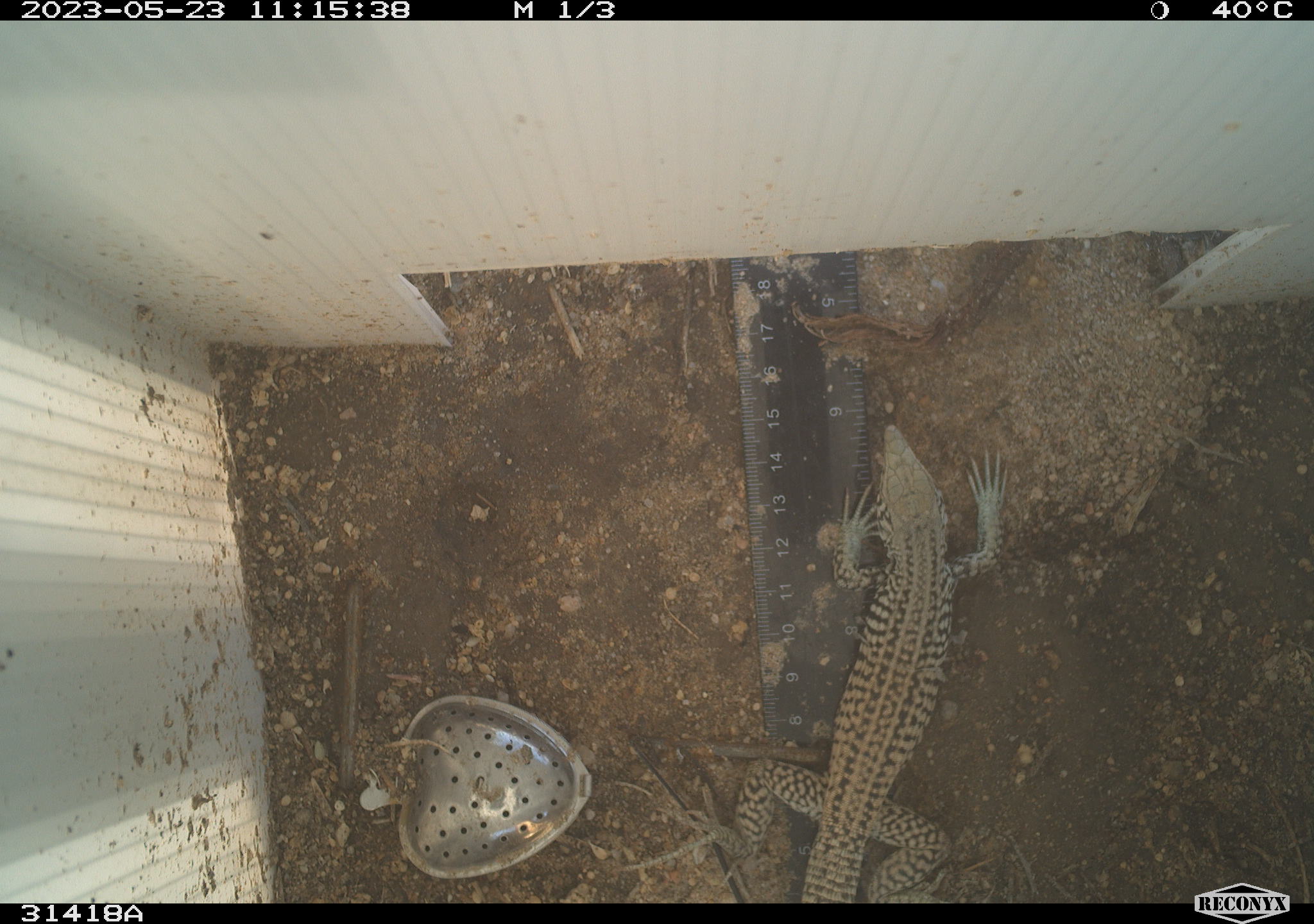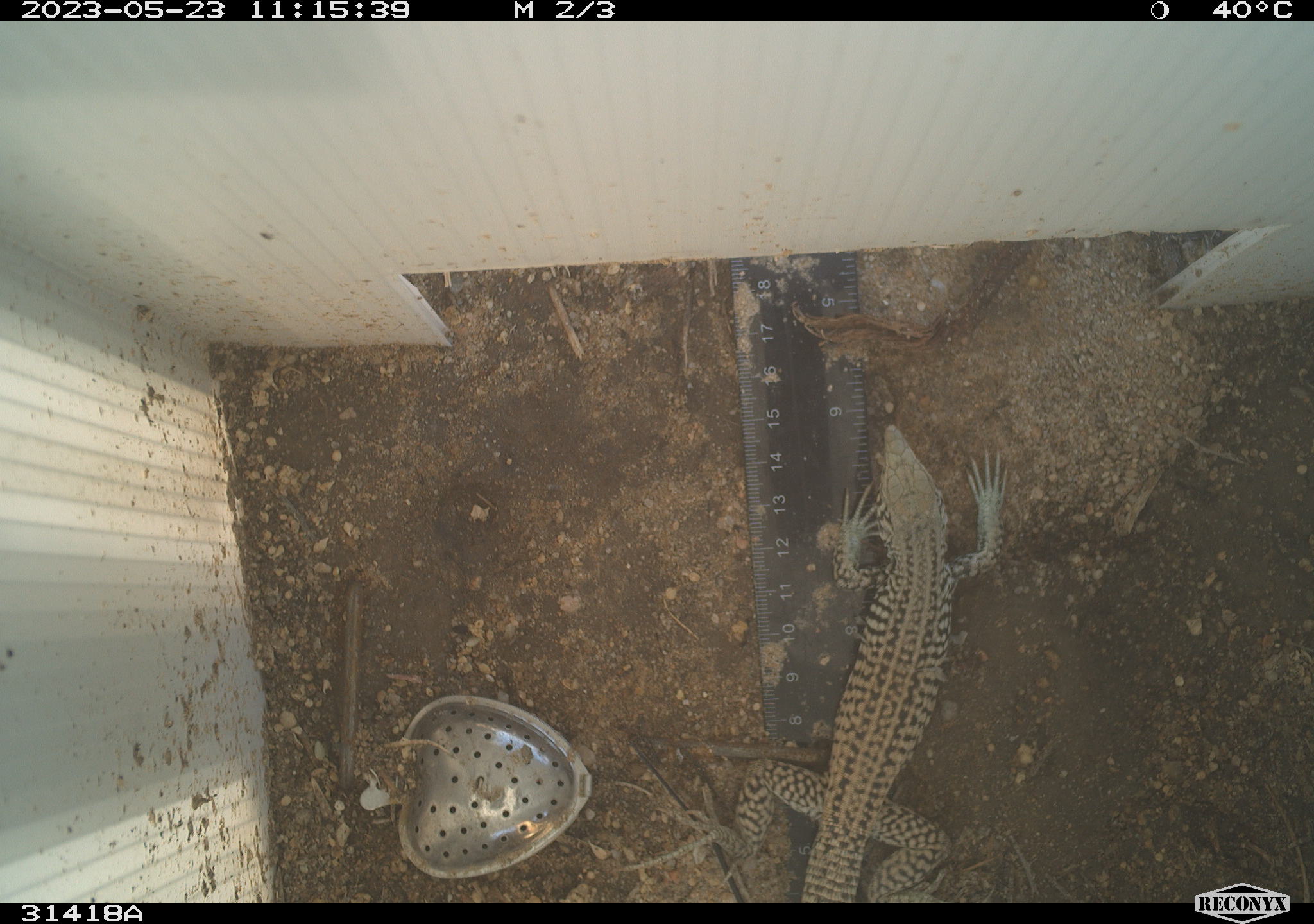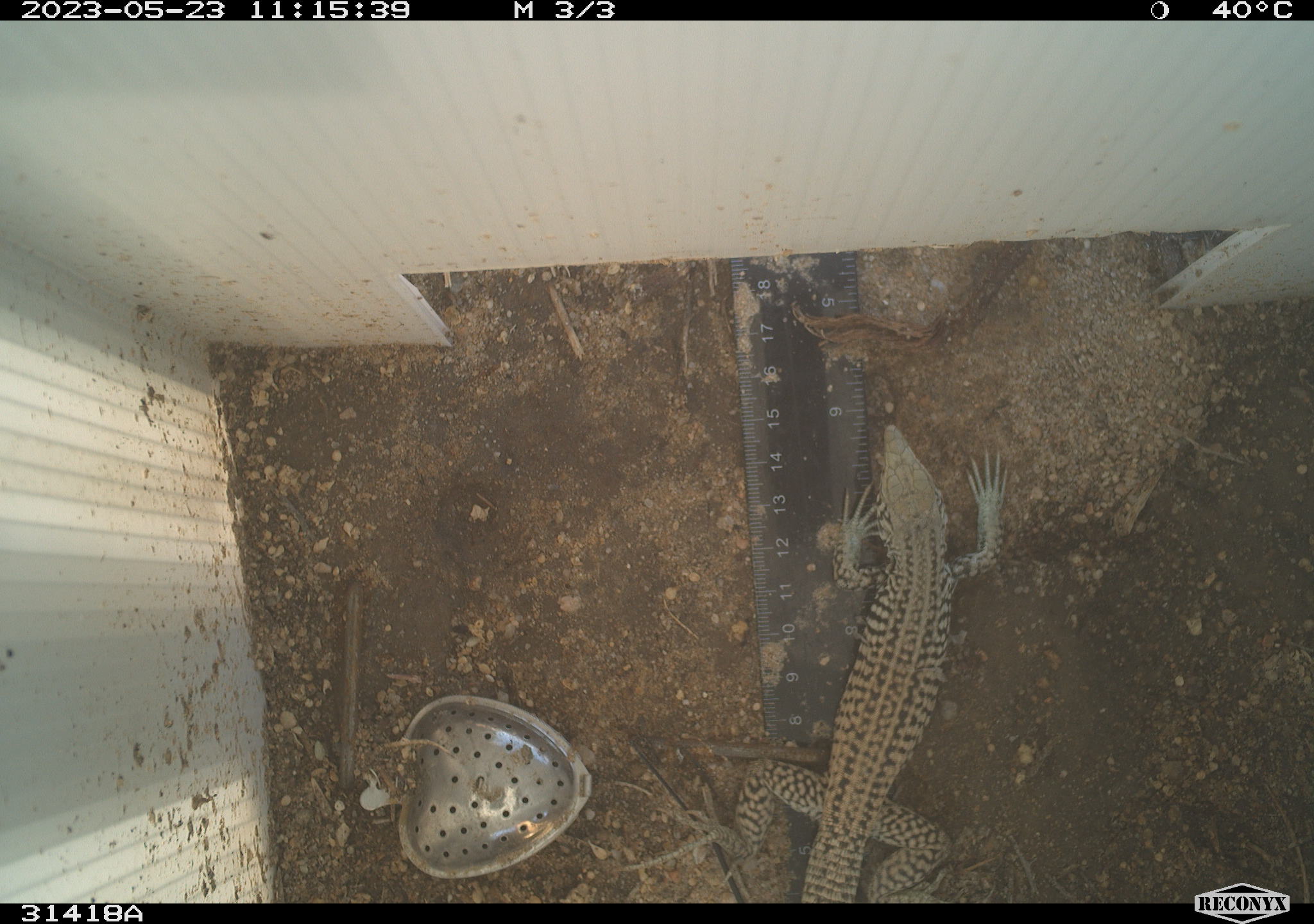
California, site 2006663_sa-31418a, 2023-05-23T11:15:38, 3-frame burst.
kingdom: Animalia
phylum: Chordata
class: Reptilia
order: Squamata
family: Teiidae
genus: Aspidoscelis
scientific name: Aspidoscelis tigris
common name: western whiptail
Western whiptail (Aspidoscelis tigris).